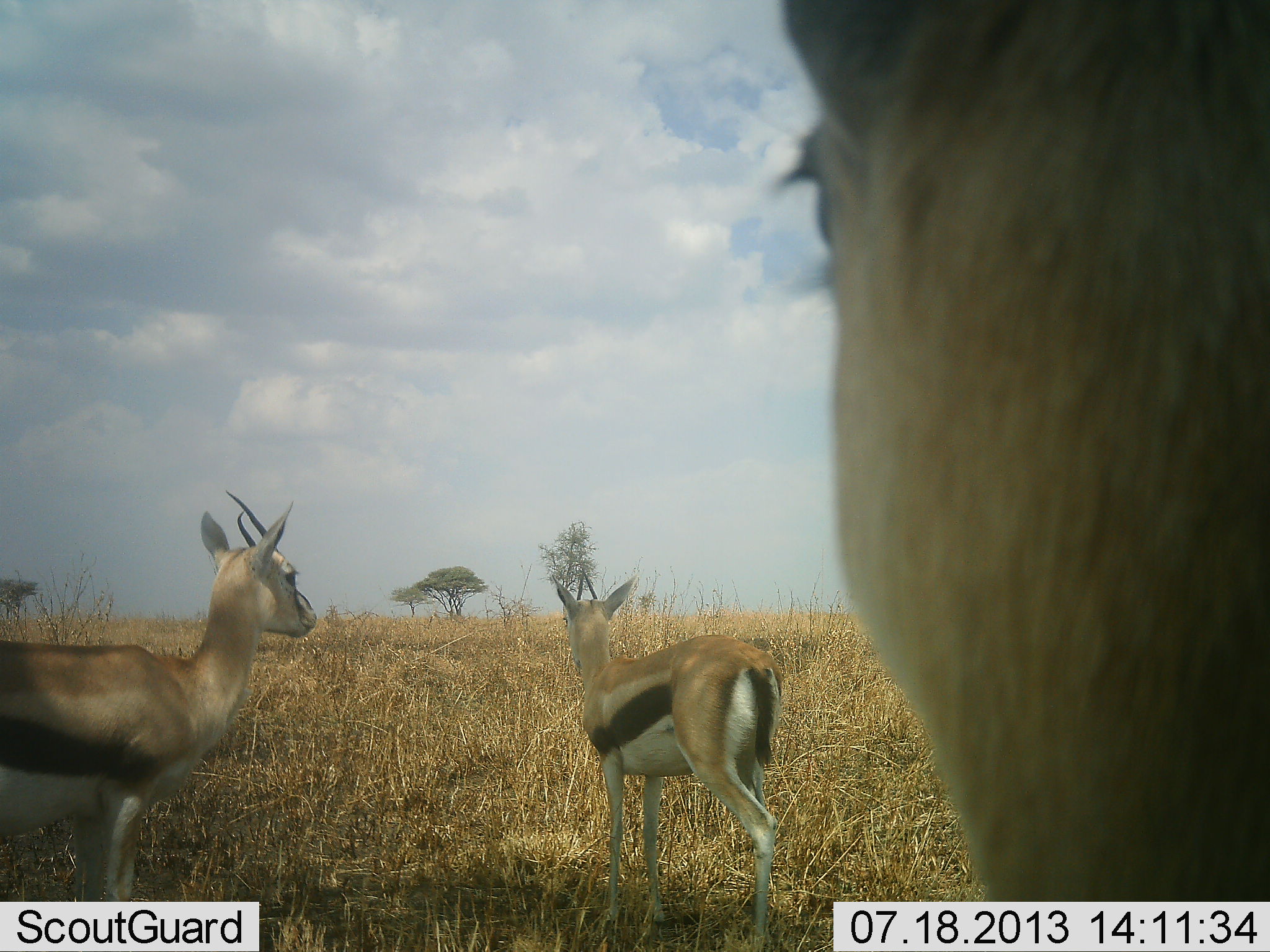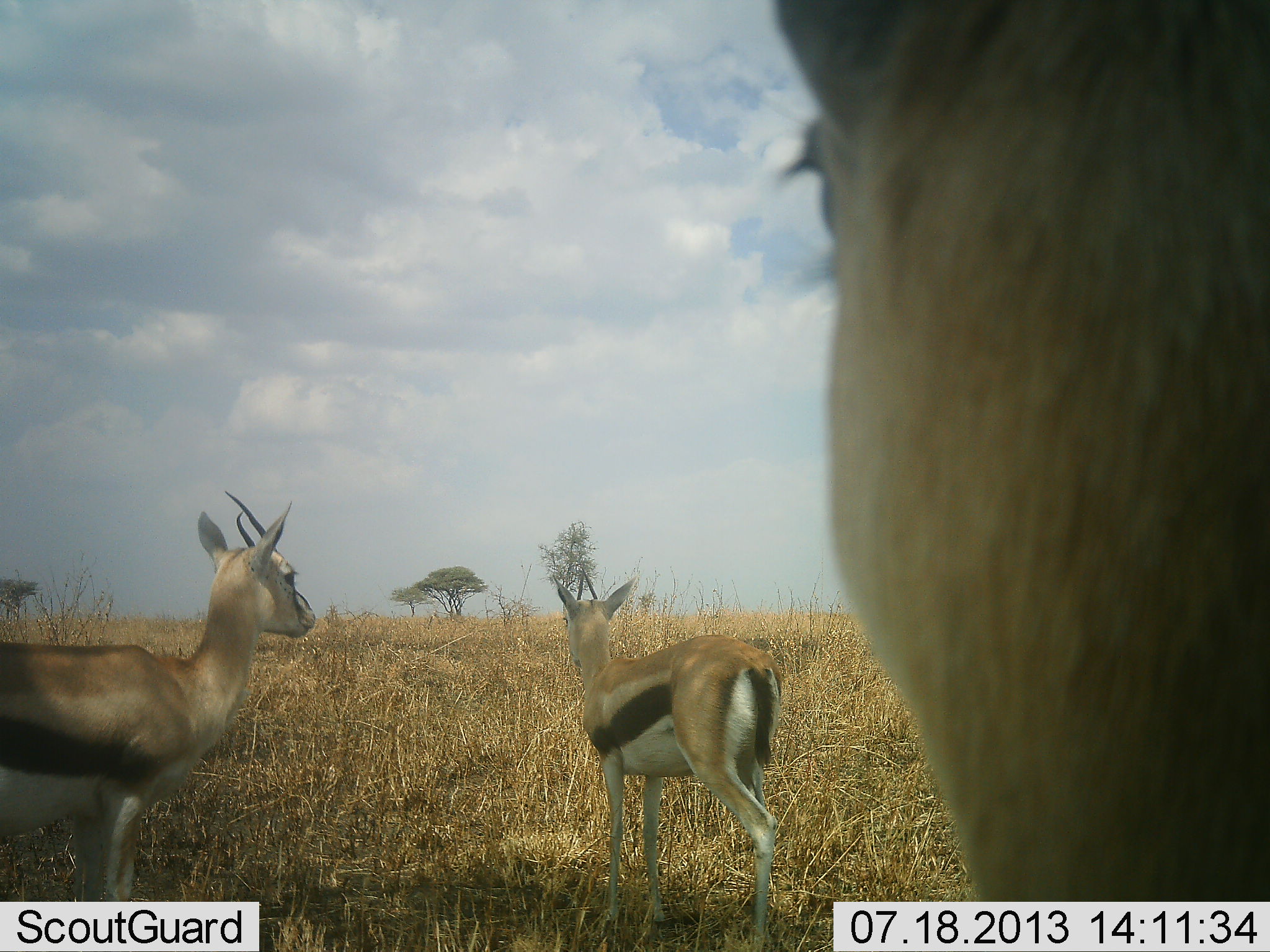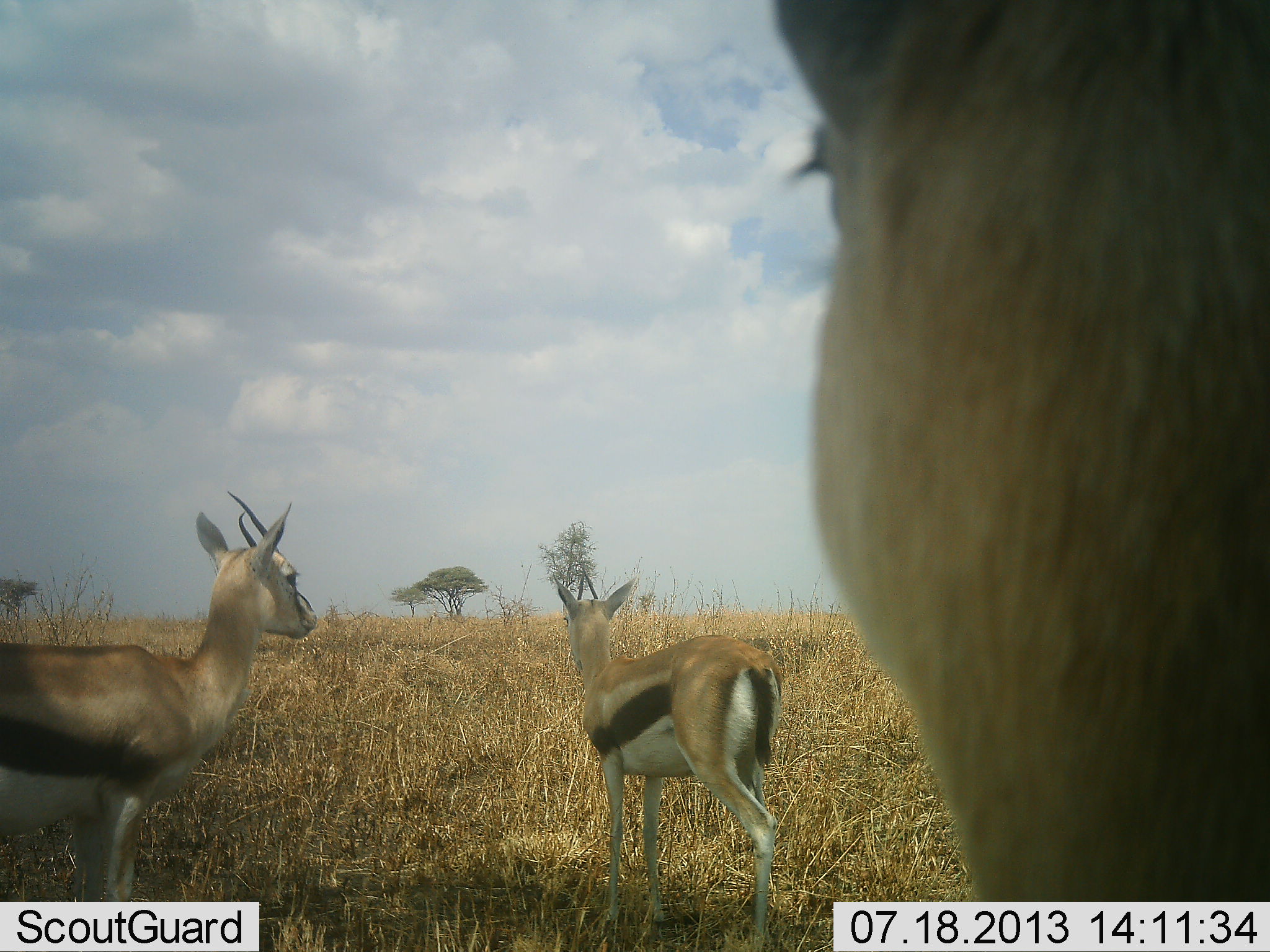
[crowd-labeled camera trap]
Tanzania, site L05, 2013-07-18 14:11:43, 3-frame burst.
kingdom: Animalia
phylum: Chordata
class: Mammalia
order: Artiodactyla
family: Bovidae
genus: Eudorcas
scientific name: Eudorcas thomsonii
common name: thomson's gazelle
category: gazellethomsons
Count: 3.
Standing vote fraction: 100%.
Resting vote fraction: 0%.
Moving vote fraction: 0%.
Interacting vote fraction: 0%.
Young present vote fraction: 0%.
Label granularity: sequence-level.